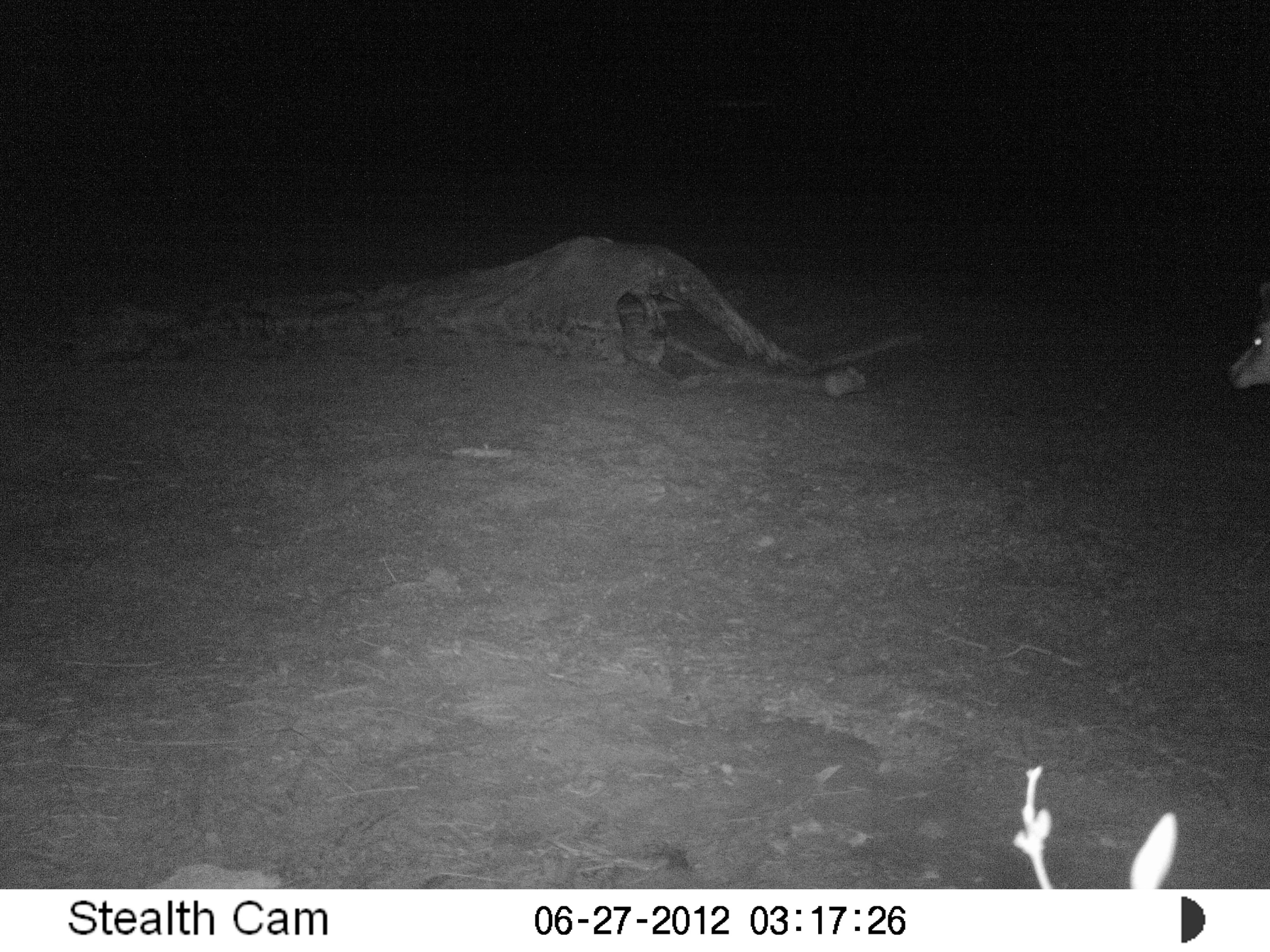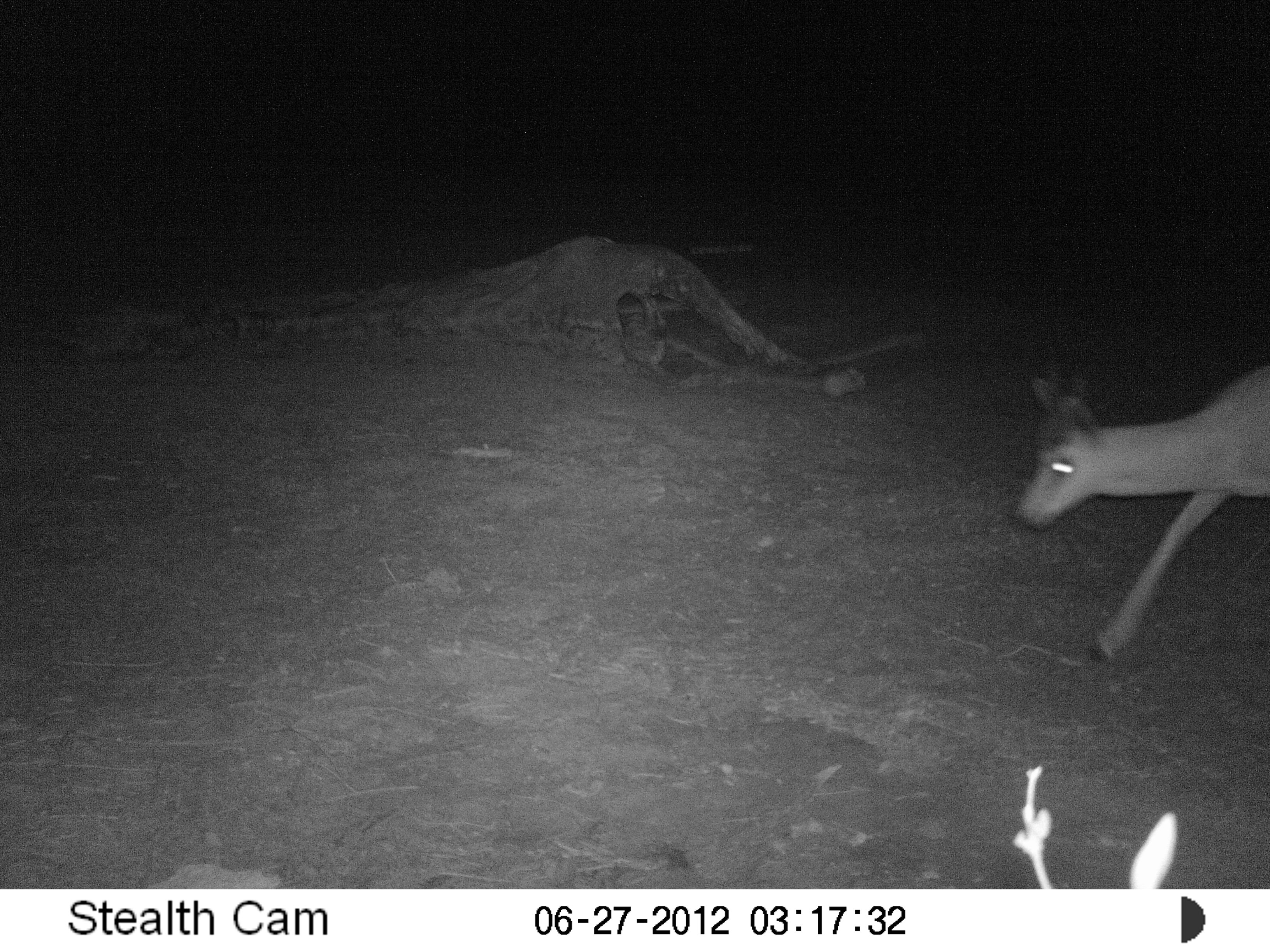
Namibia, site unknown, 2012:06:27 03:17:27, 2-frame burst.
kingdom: Animalia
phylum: Chordata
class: Mammalia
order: Artiodactyla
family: Bovidae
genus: Antidorcas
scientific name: Antidorcas marsupialis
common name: springbok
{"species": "Antidorcas marsupialis (springbok)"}